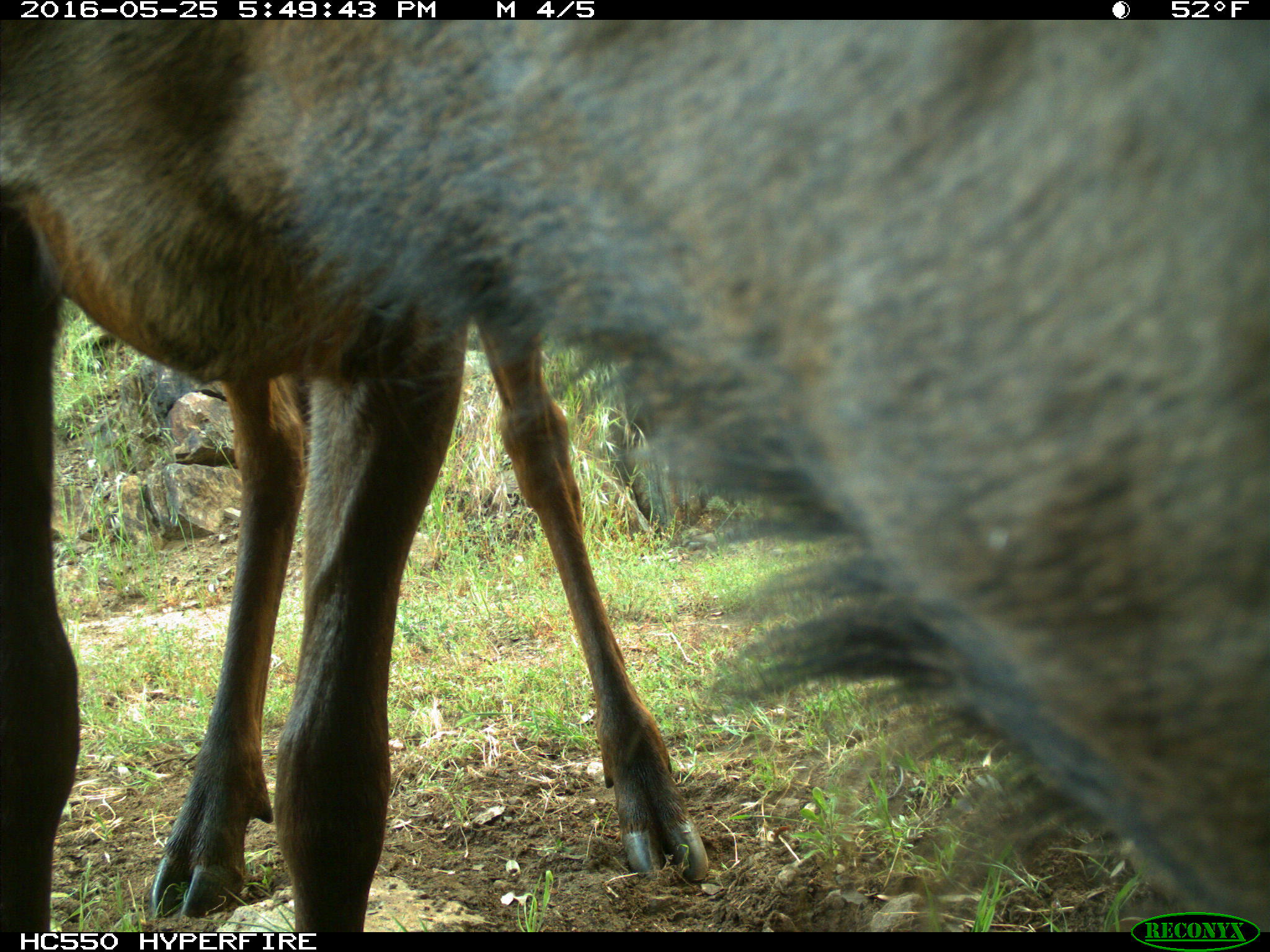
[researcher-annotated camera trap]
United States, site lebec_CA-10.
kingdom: Animalia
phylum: Chordata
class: Mammalia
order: Artiodactyla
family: Cervidae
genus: Cervus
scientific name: Cervus canadensis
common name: elk